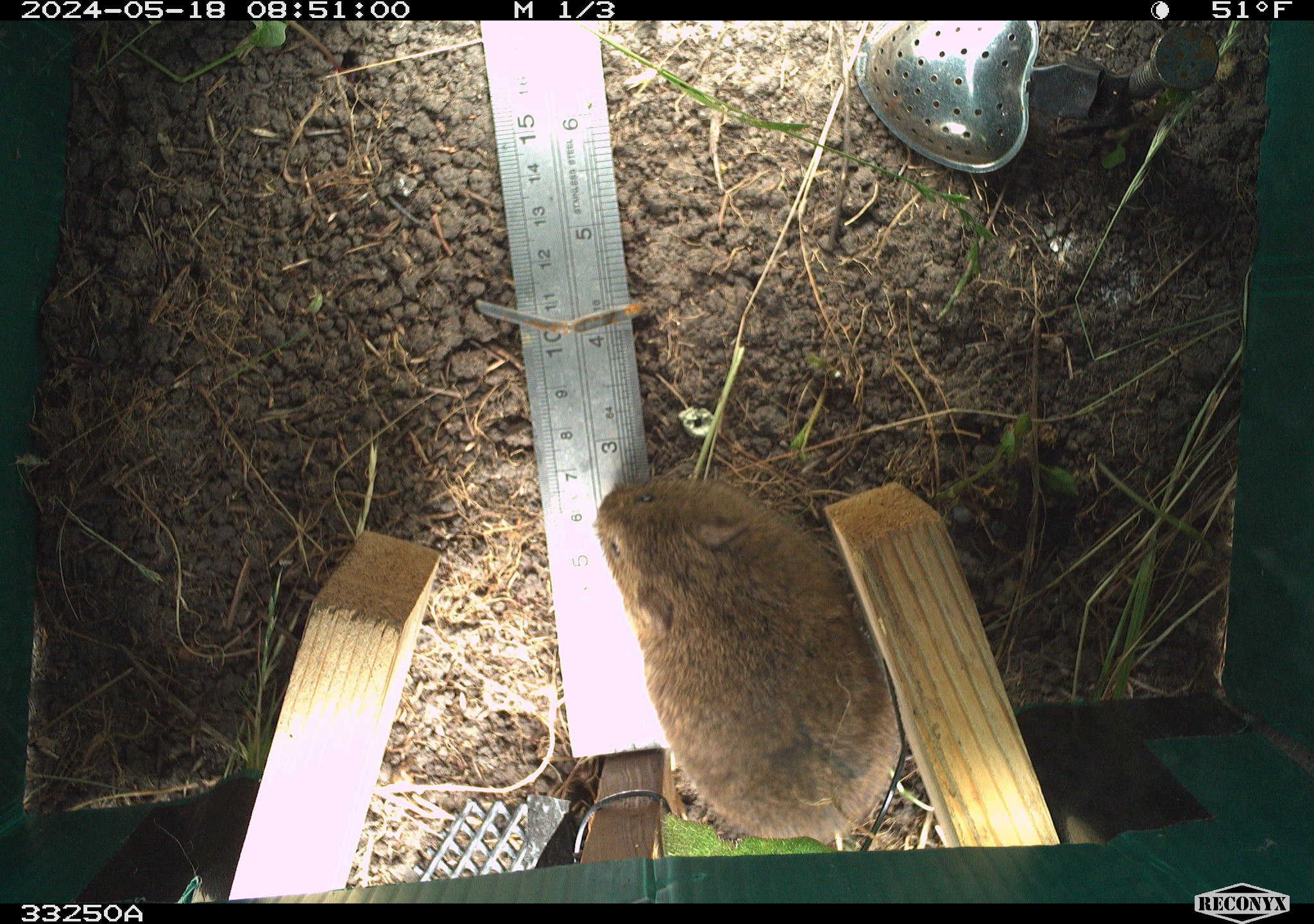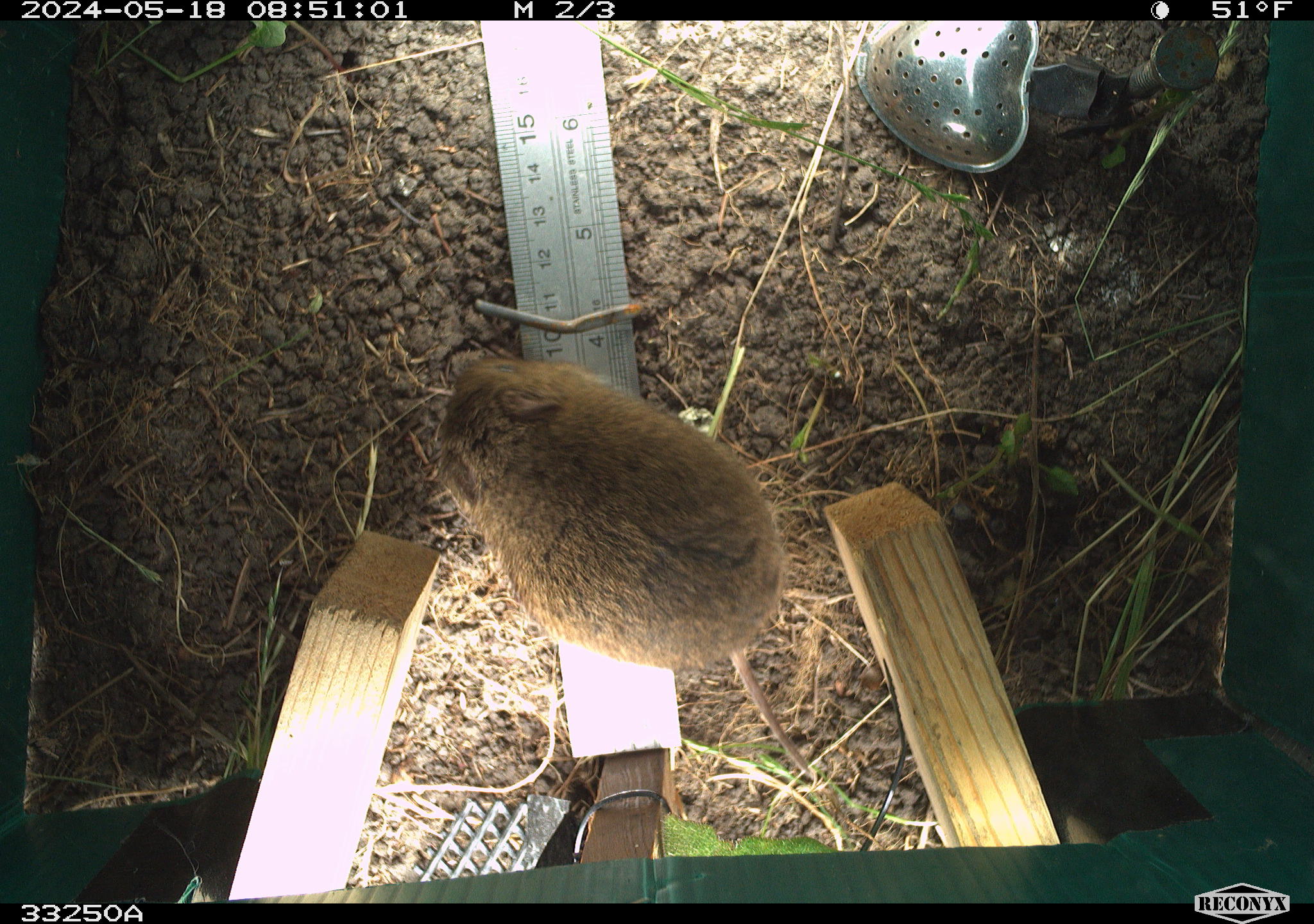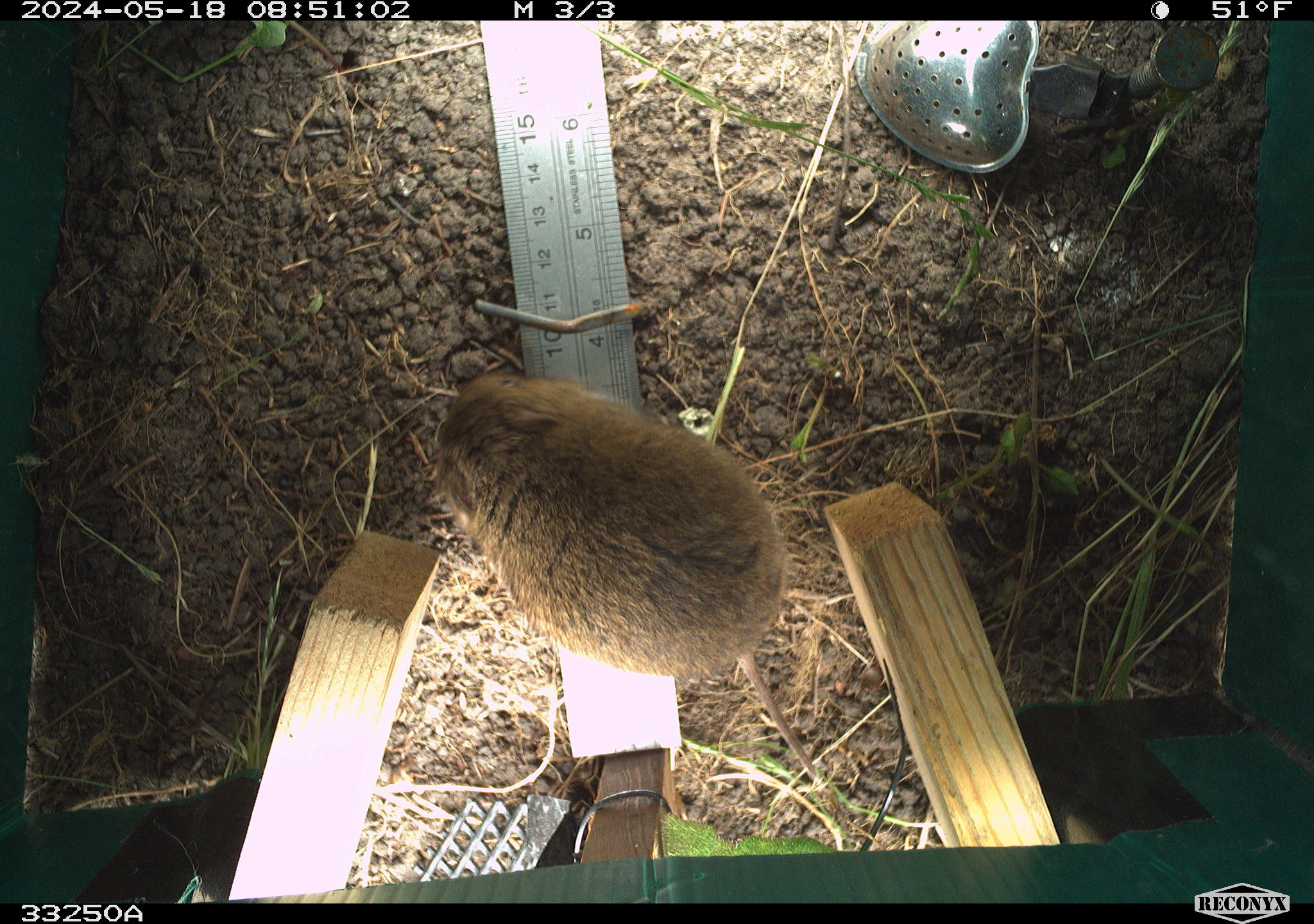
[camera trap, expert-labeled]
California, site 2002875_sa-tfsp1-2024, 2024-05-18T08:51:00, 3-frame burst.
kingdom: Animalia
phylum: Chordata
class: Mammalia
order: Rodentia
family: Cricetidae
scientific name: Arvicolinae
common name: voles, lemmings, and muskrats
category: arvicolinae subfamily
Arvicolinae subfamily (voles, lemmings, and muskrats) (Arvicolinae).